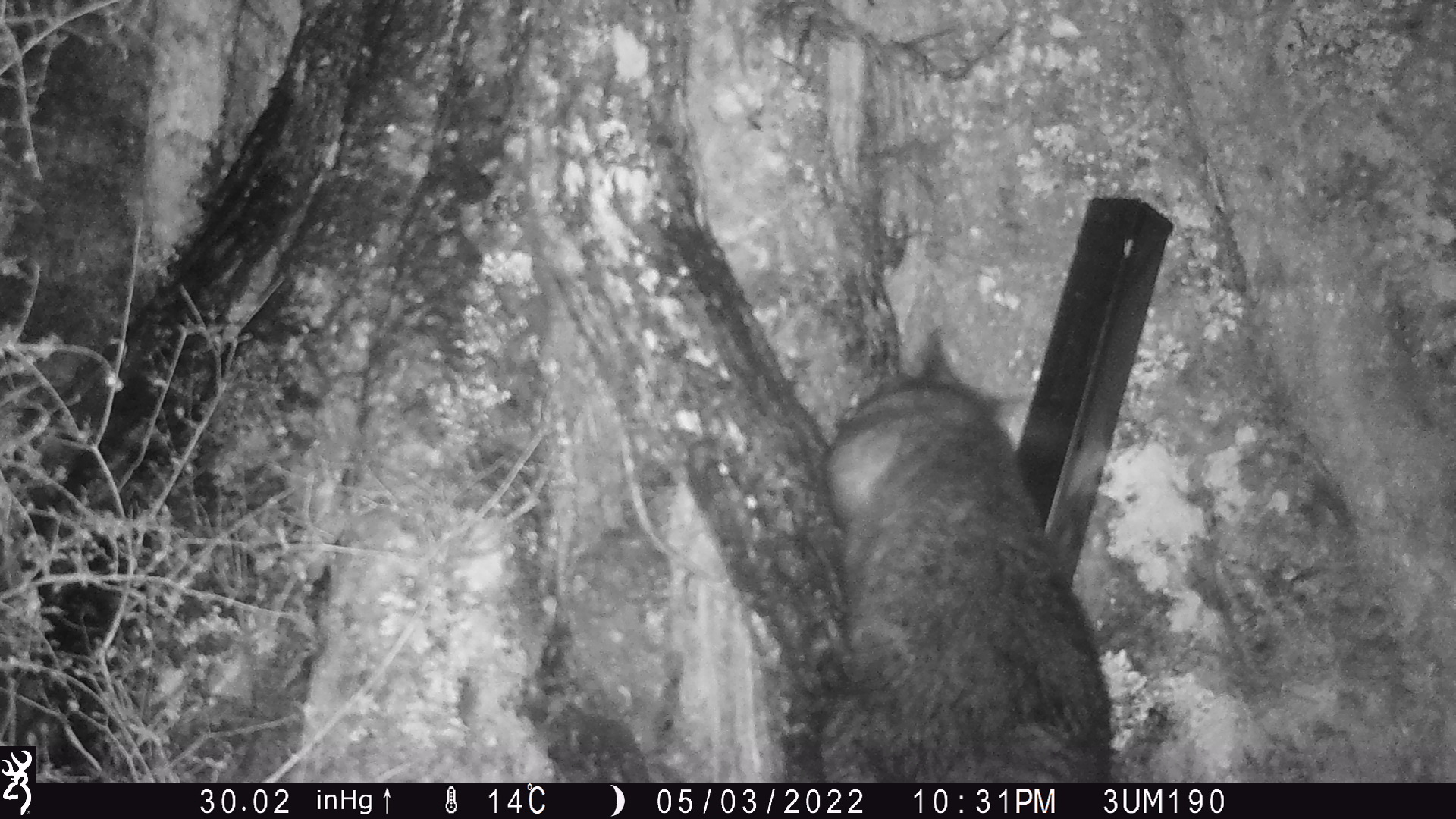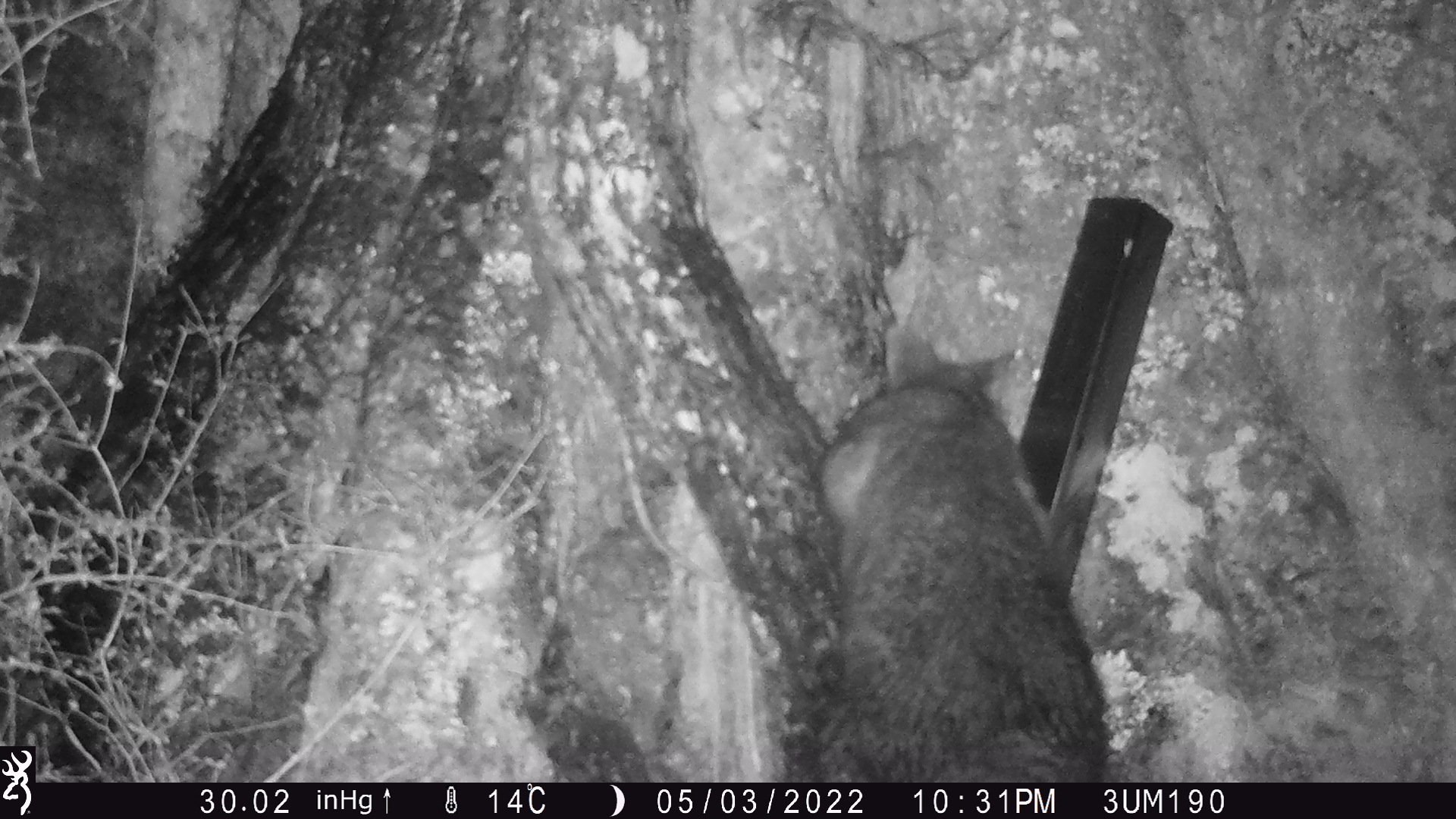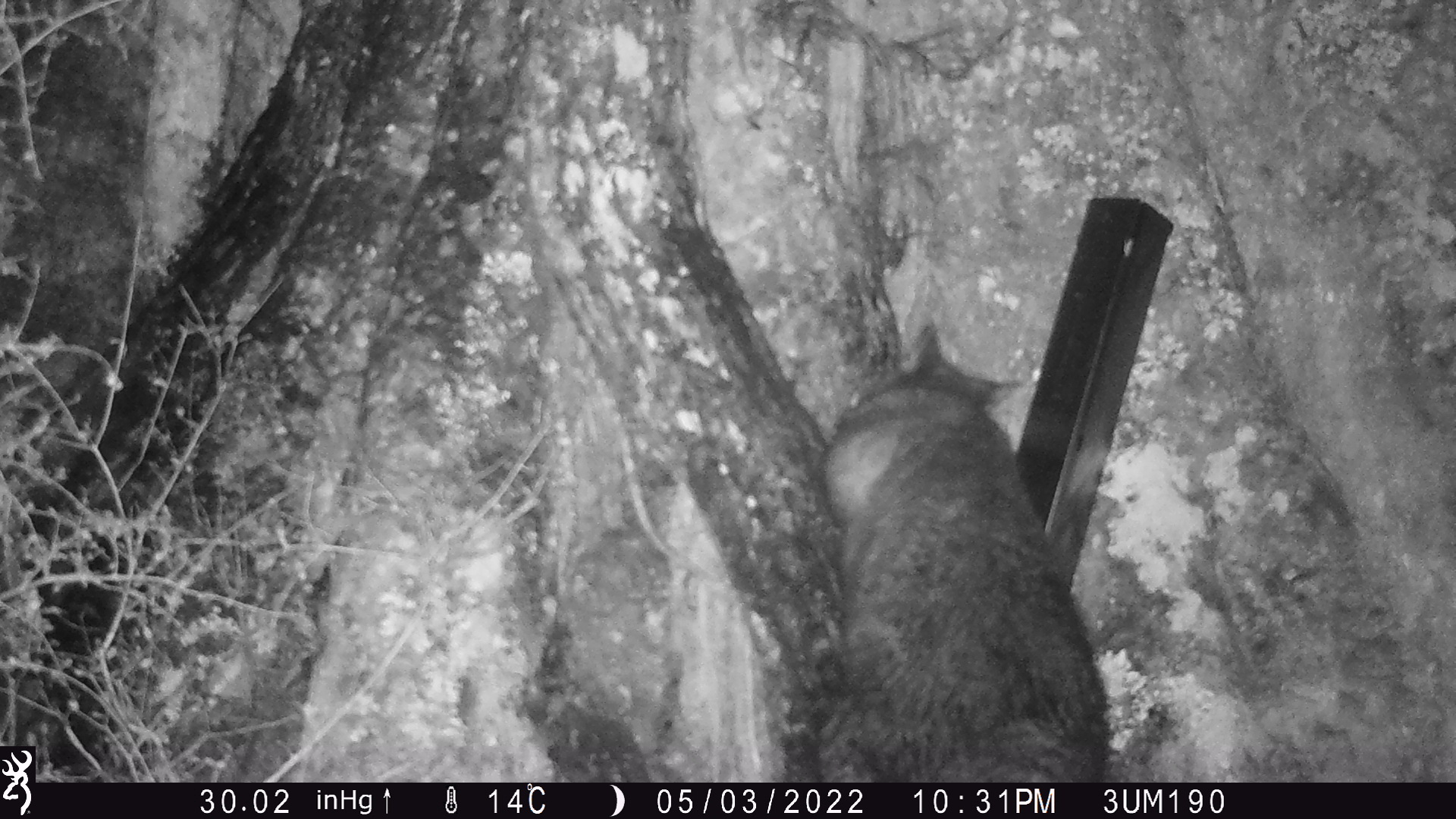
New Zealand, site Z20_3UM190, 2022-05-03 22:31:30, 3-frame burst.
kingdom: Animalia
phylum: Chordata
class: Mammalia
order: Diprotodontia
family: Phalangeridae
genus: Trichosurus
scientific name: Trichosurus vulpecula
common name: common brushtail possum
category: possum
Possum (common brushtail possum) (Trichosurus vulpecula).